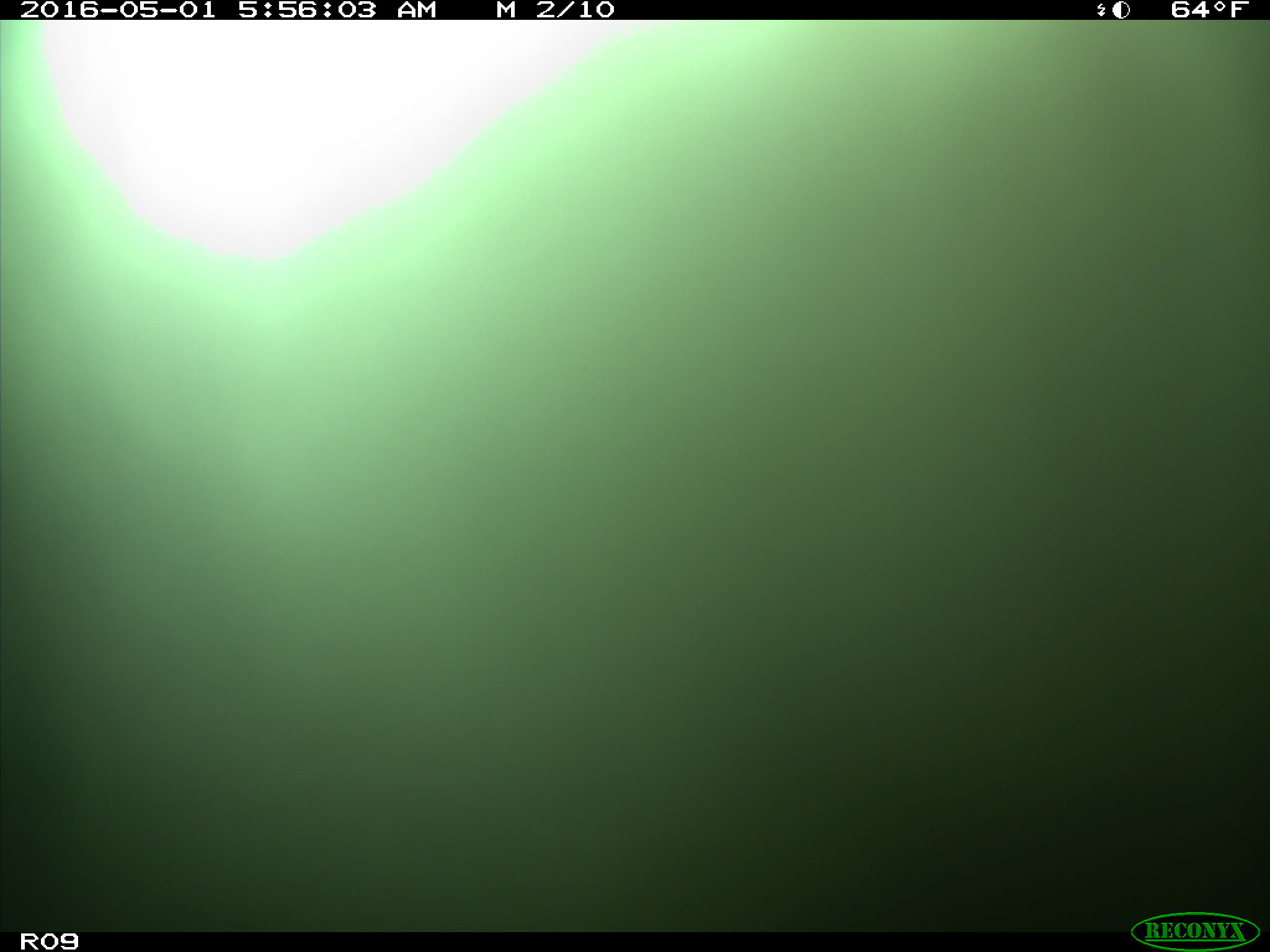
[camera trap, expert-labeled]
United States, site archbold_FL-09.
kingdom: Animalia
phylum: Chordata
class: Mammalia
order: Artiodactyla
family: Bovidae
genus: Bos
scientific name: Bos taurus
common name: domestic cow